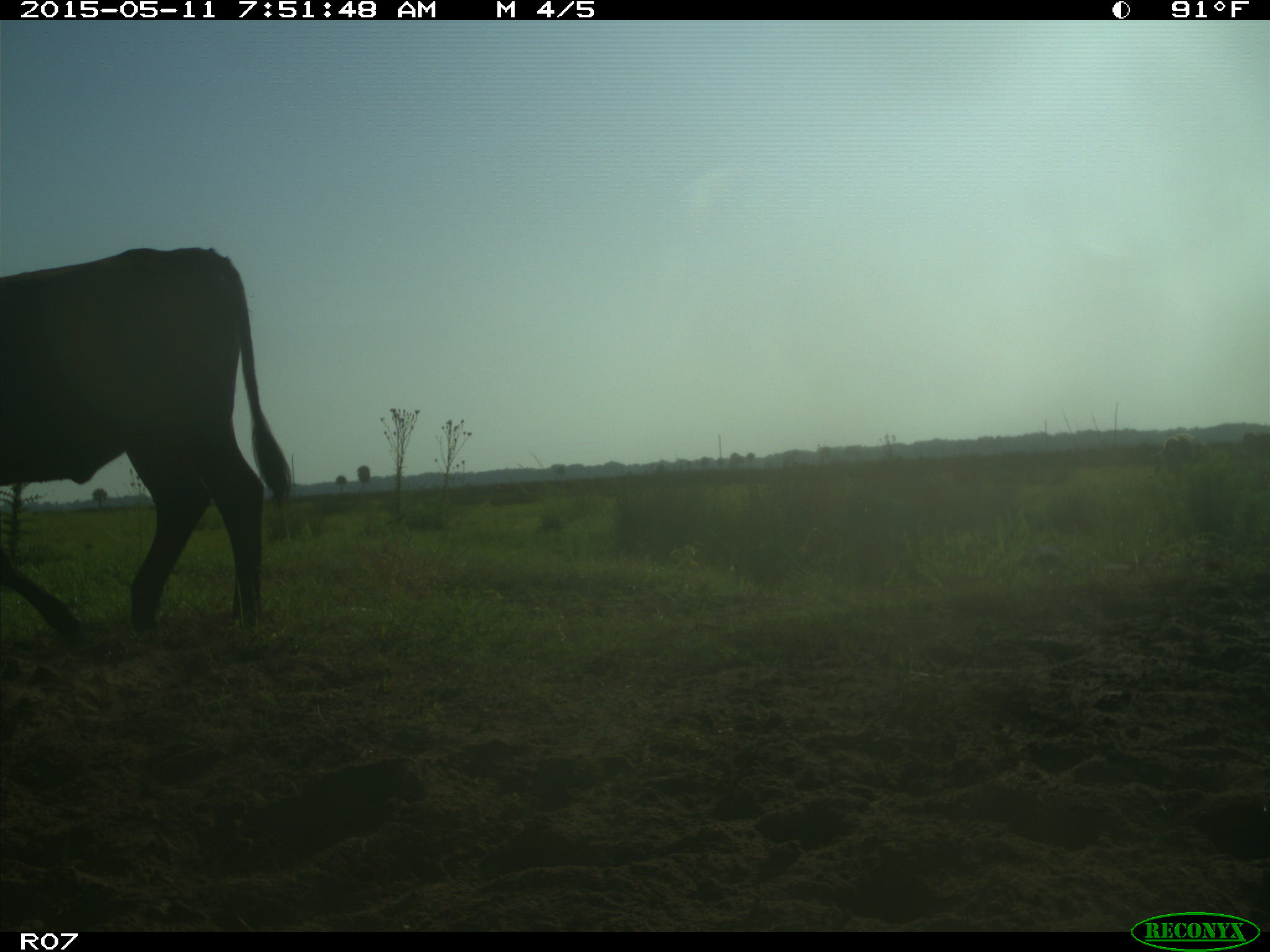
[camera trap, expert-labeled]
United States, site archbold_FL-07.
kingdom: Animalia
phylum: Chordata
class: Mammalia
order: Artiodactyla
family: Bovidae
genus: Bos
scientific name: Bos taurus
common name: domestic cow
Bos taurus (domestic cow).